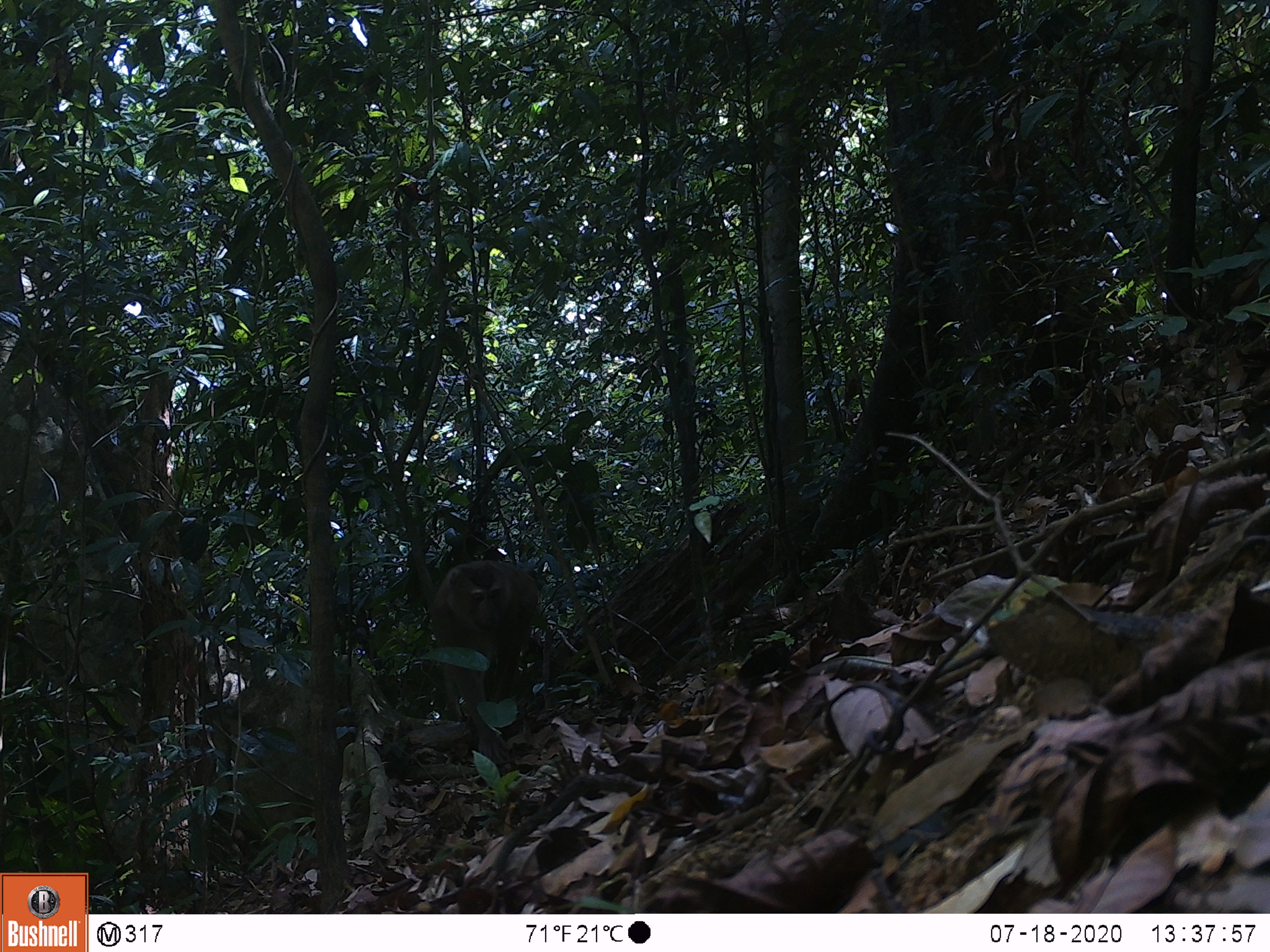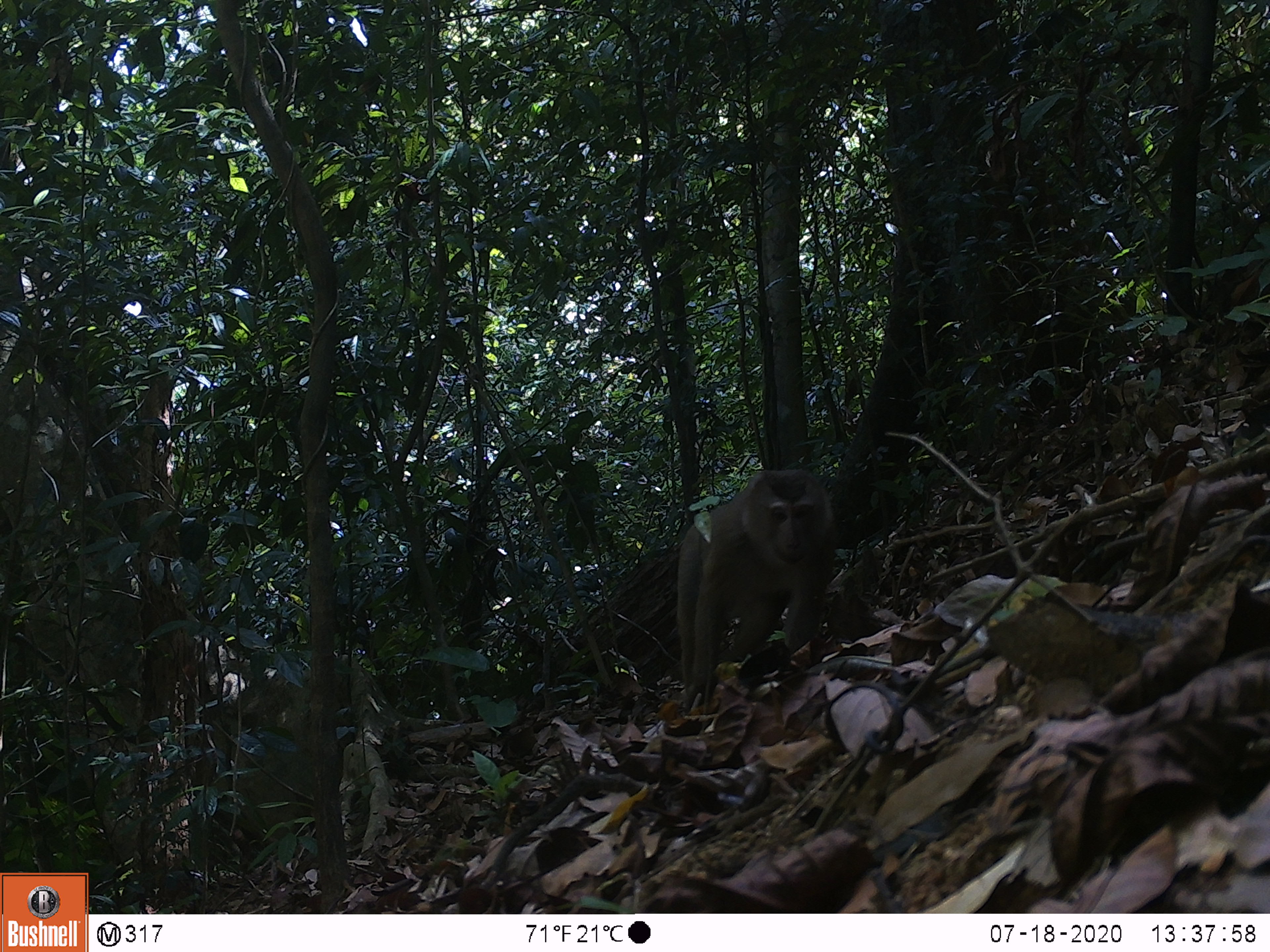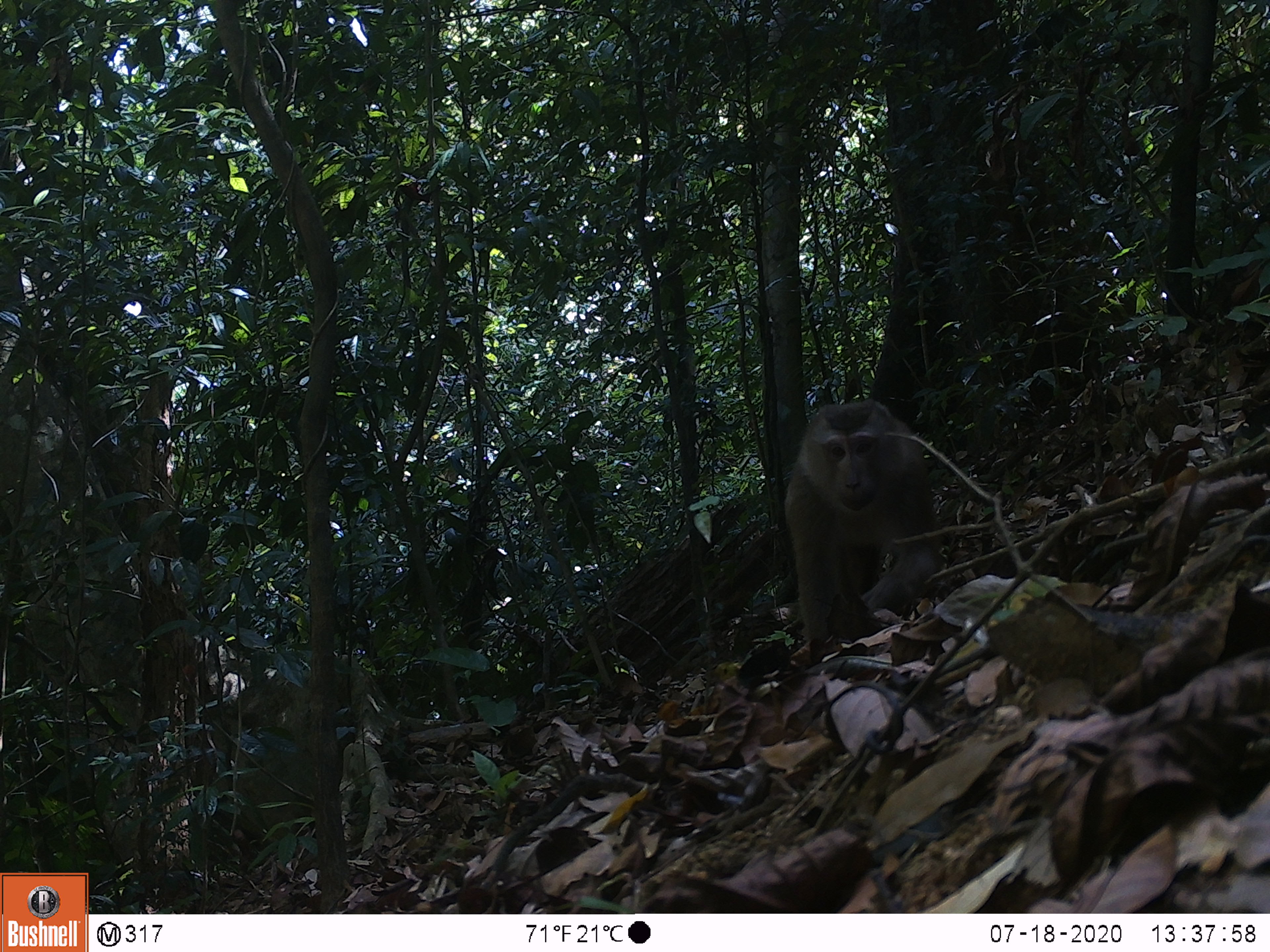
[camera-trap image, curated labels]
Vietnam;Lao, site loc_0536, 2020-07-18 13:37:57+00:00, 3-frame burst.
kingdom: Animalia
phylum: Chordata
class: Mammalia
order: Primates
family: Cercopithecidae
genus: Macaca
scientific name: Macaca nemestrina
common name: pig-tailed macaque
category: pig tailed macaque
Pig tailed macaque (pig-tailed macaque) (Macaca nemestrina). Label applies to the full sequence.